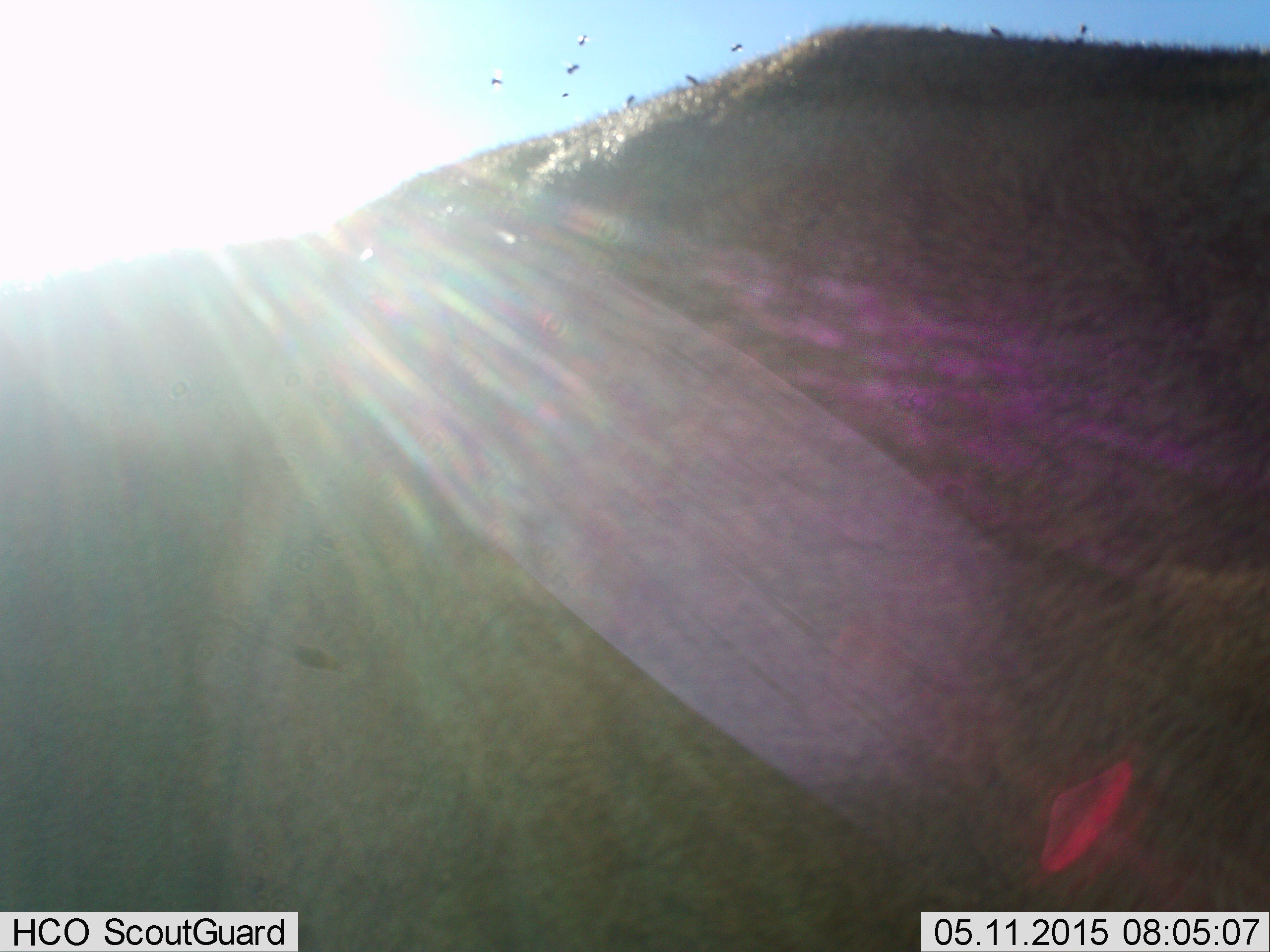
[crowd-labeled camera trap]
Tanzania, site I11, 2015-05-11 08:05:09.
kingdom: Animalia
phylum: Chordata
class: Mammalia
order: Artiodactyla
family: Bovidae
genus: Connochaetes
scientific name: Connochaetes taurinus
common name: blue wildebeest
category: wildebeest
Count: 1.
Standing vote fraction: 100%.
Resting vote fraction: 0%.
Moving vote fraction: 0%.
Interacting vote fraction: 0%.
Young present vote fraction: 0%.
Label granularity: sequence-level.